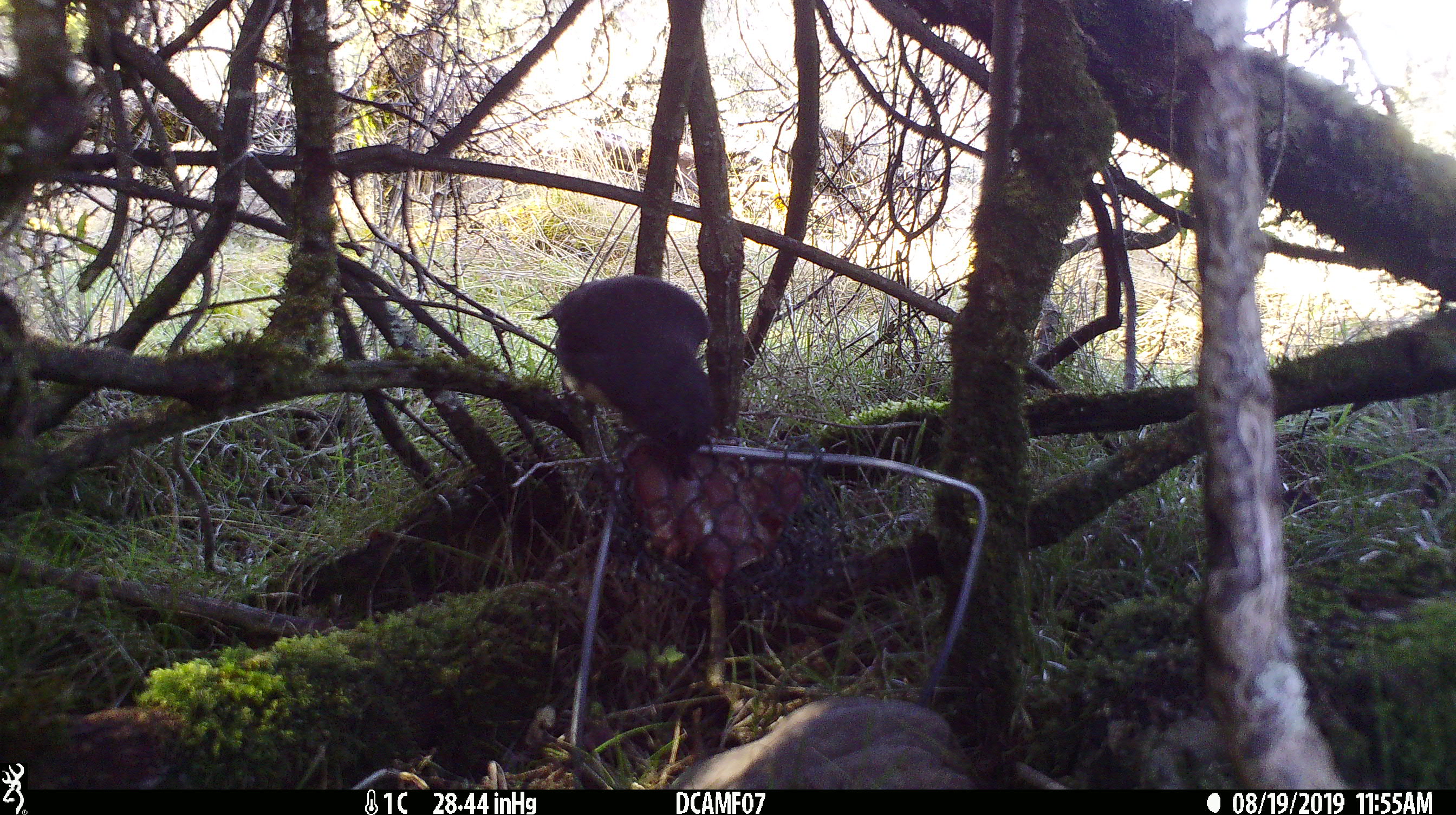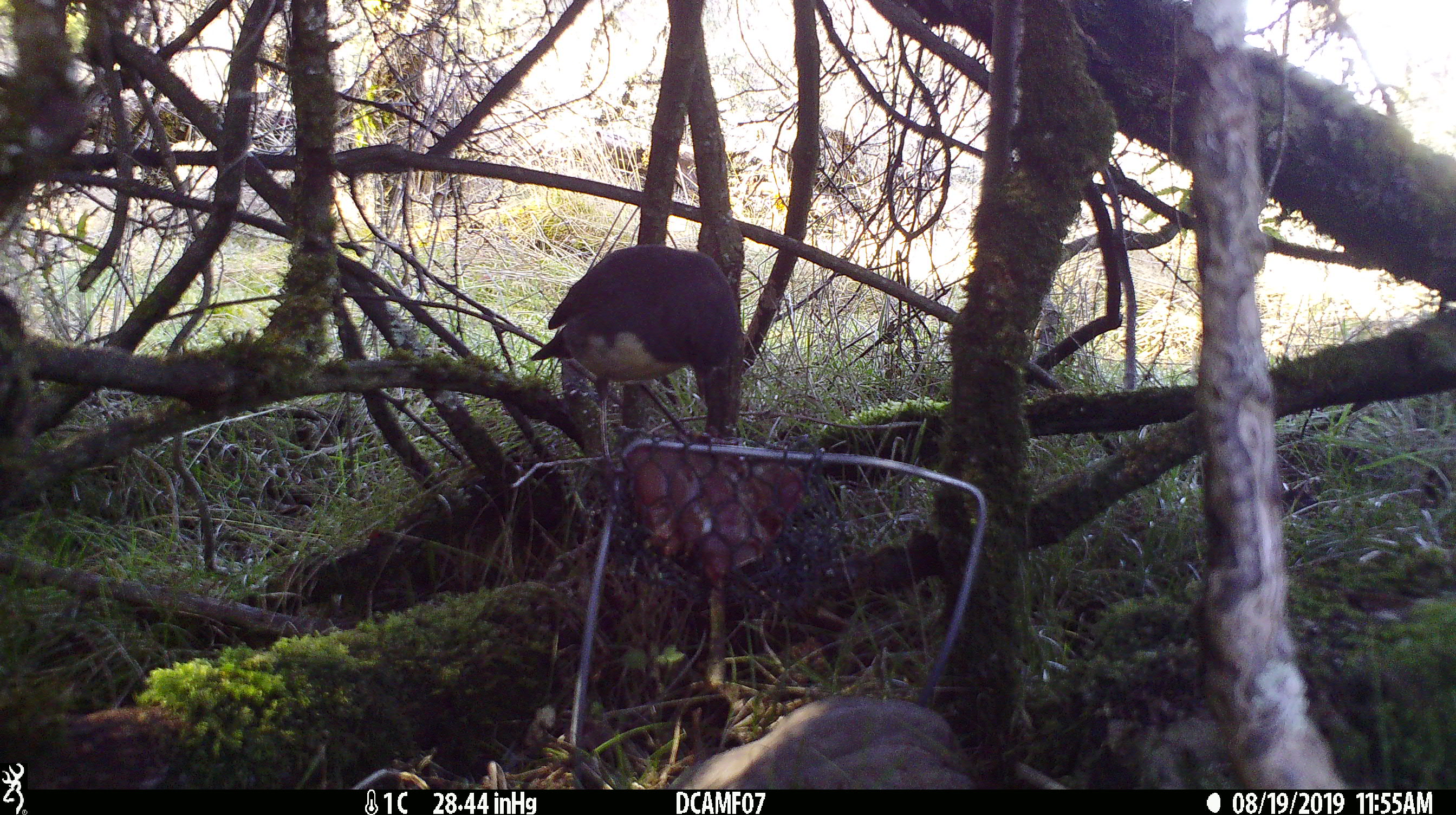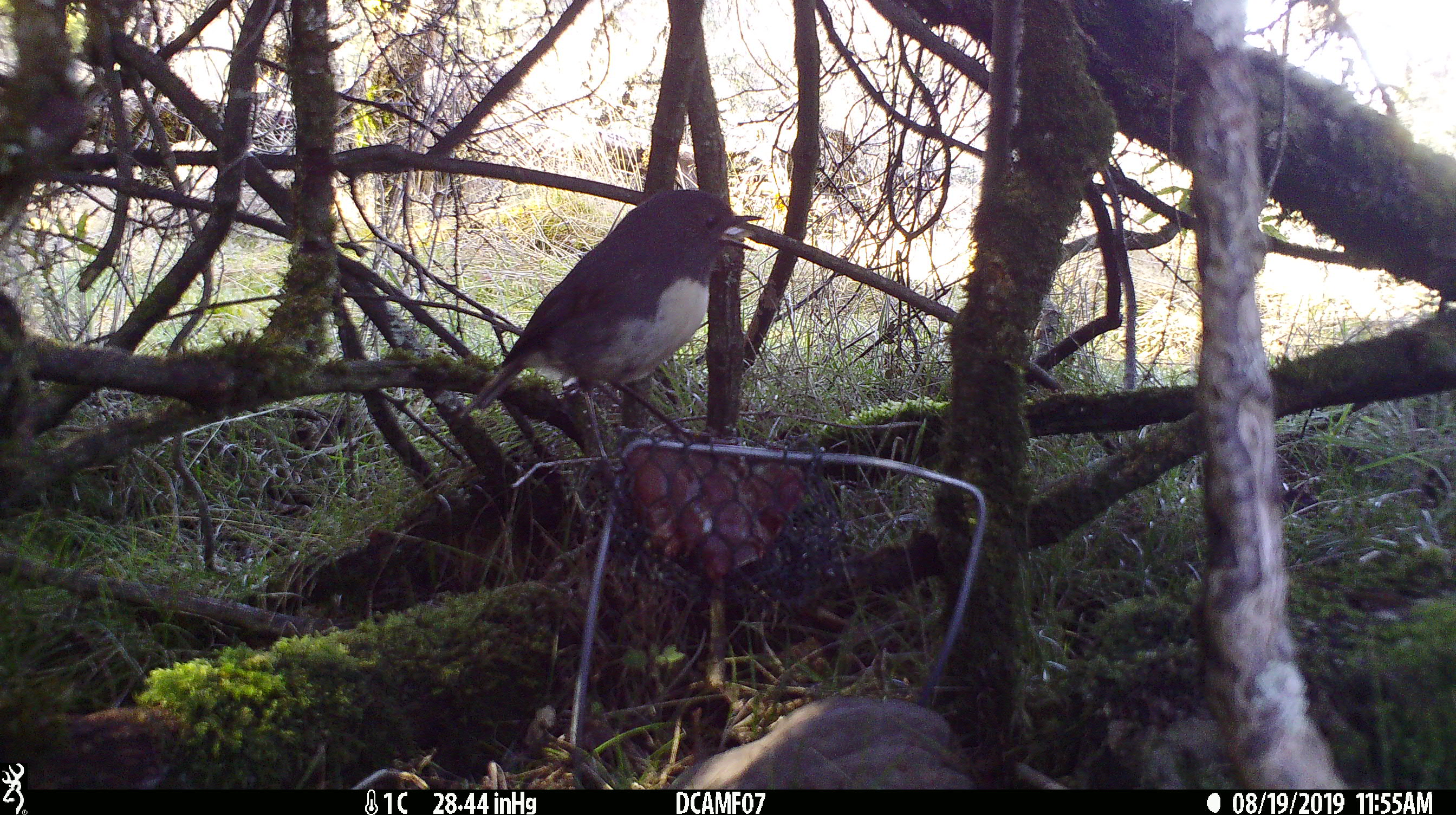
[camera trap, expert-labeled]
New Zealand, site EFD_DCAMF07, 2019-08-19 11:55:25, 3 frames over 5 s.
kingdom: Animalia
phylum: Chordata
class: Aves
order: Passeriformes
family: Petroicidae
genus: Petroica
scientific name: Petroica australis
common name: new zealand robin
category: robin